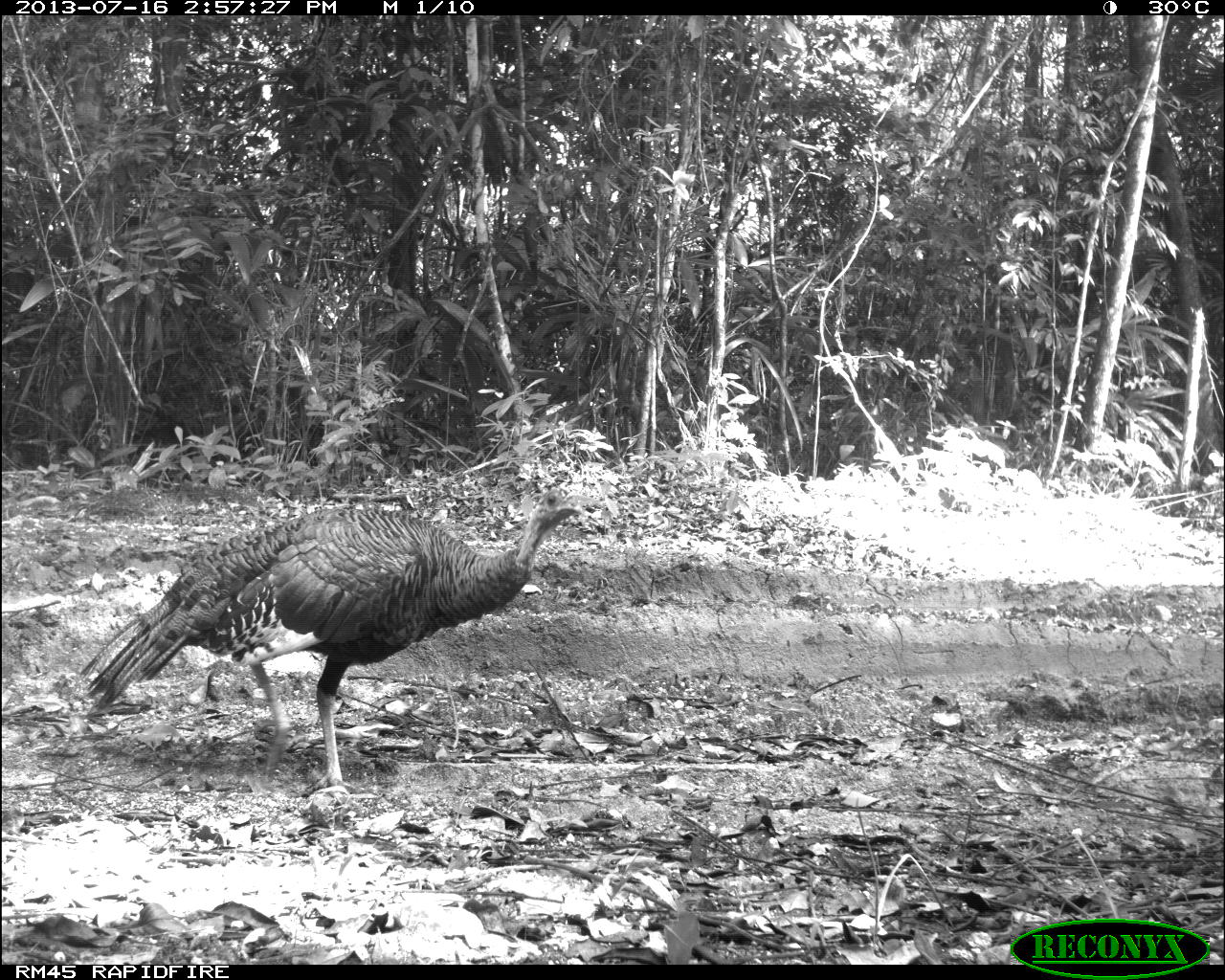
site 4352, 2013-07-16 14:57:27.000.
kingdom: Animalia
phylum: Chordata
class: Aves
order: Galliformes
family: Phasianidae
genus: Meleagris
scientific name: Meleagris ocellata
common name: ocellated turkey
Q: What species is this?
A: Meleagris ocellata (ocellated turkey).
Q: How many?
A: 1.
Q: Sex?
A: Female.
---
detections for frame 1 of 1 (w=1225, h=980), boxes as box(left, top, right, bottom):
meleagris ocellata: box(79, 486, 579, 797)